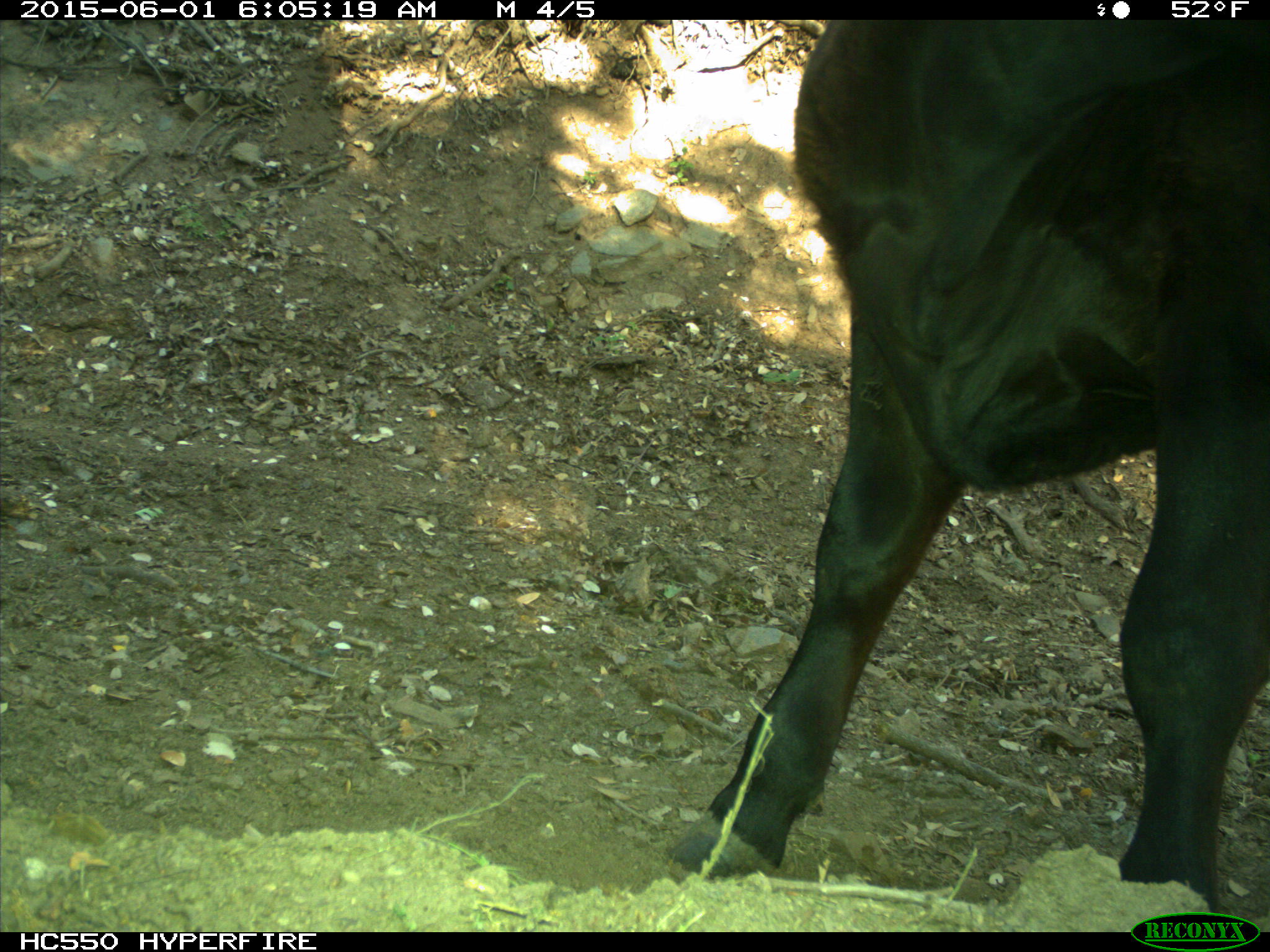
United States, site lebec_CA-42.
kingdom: Animalia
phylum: Chordata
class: Mammalia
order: Artiodactyla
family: Bovidae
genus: Bos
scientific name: Bos taurus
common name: domestic cow